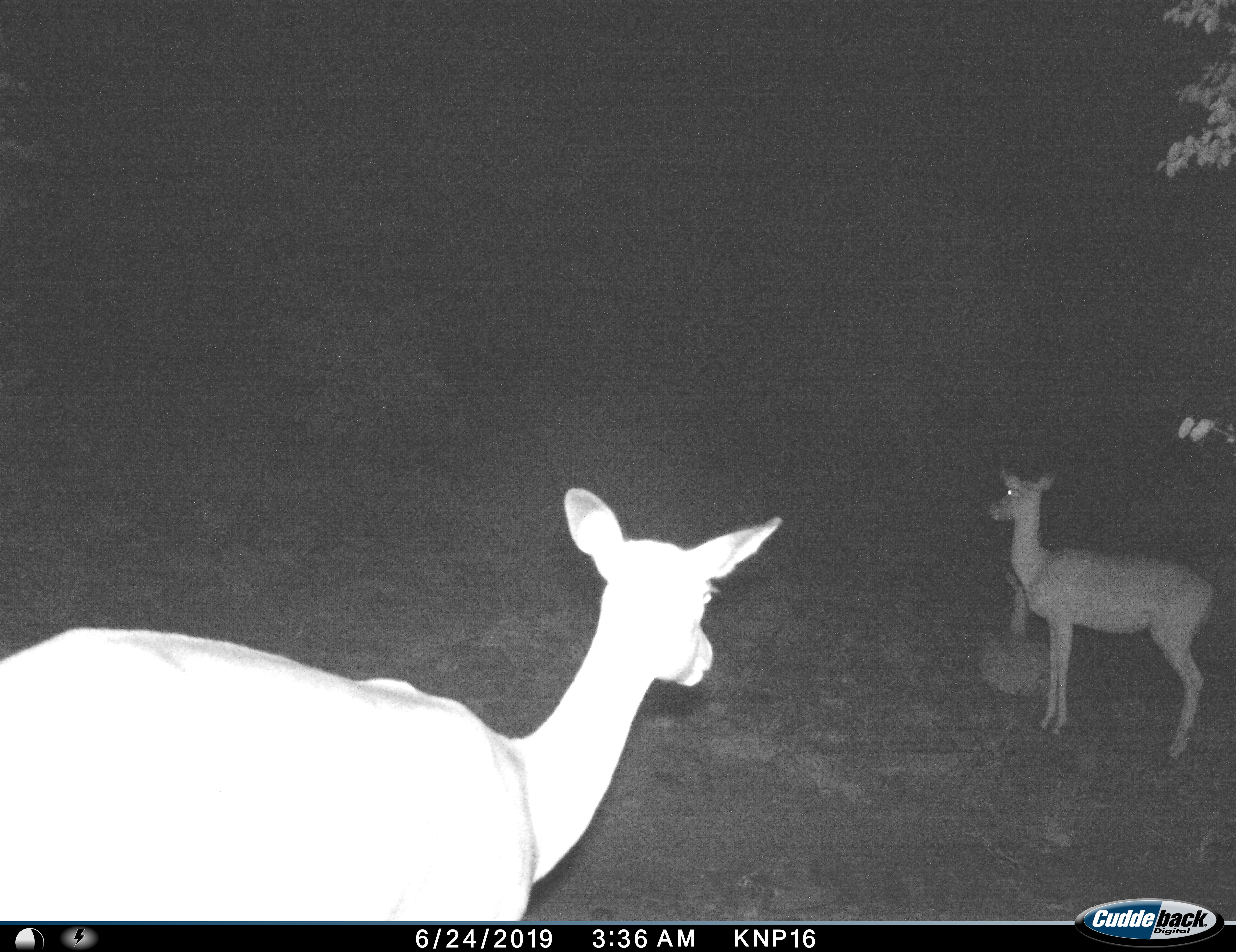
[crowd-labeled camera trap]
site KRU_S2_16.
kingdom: Animalia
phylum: Chordata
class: Mammalia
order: Artiodactyla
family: Bovidae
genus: Aepyceros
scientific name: Aepyceros melampus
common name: impala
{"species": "impala (Aepyceros melampus)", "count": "3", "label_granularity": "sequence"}